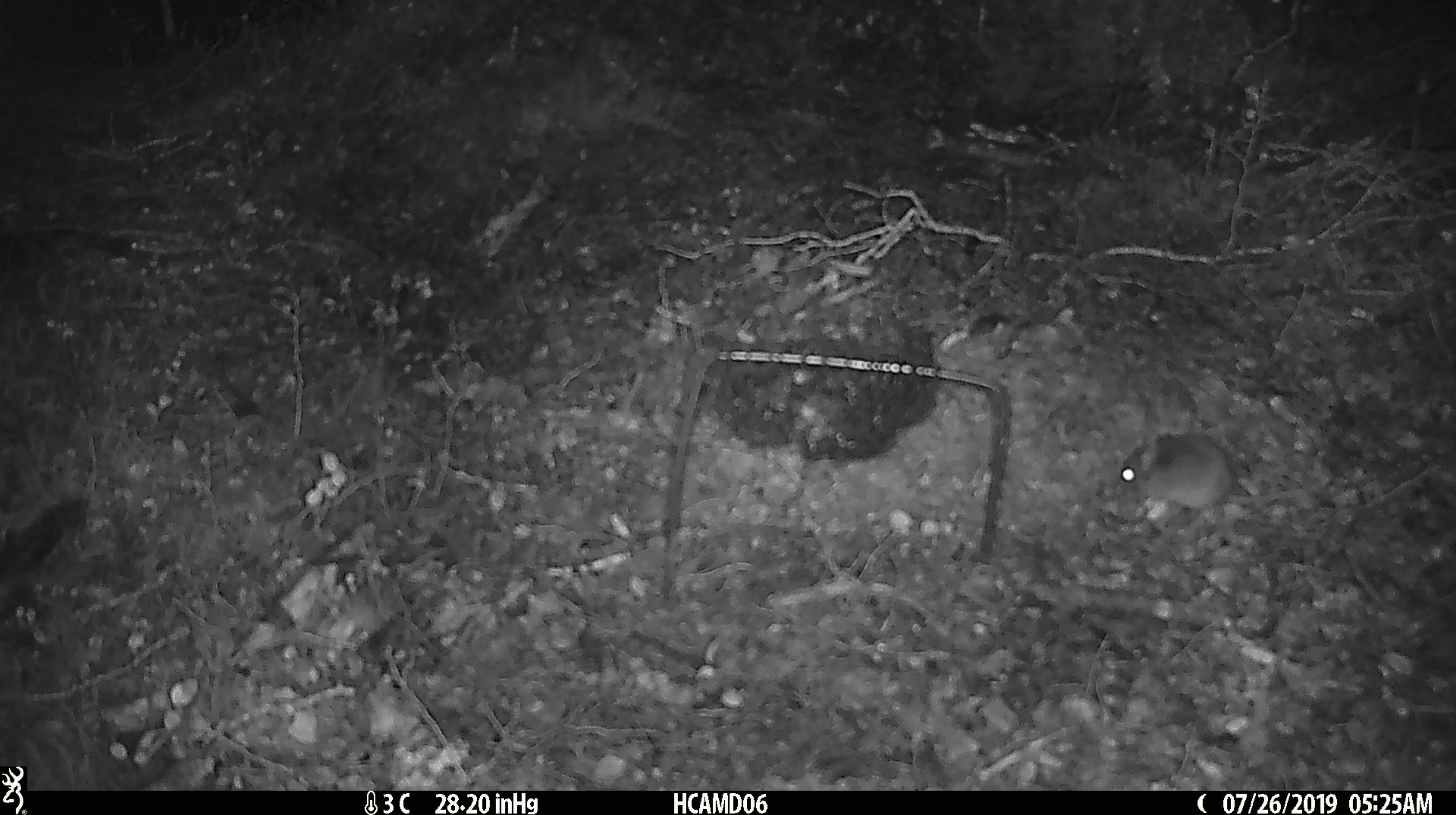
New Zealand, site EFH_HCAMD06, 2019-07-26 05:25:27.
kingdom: Animalia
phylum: Chordata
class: Mammalia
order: Rodentia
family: Muridae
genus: Mus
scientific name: Mus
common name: mouse